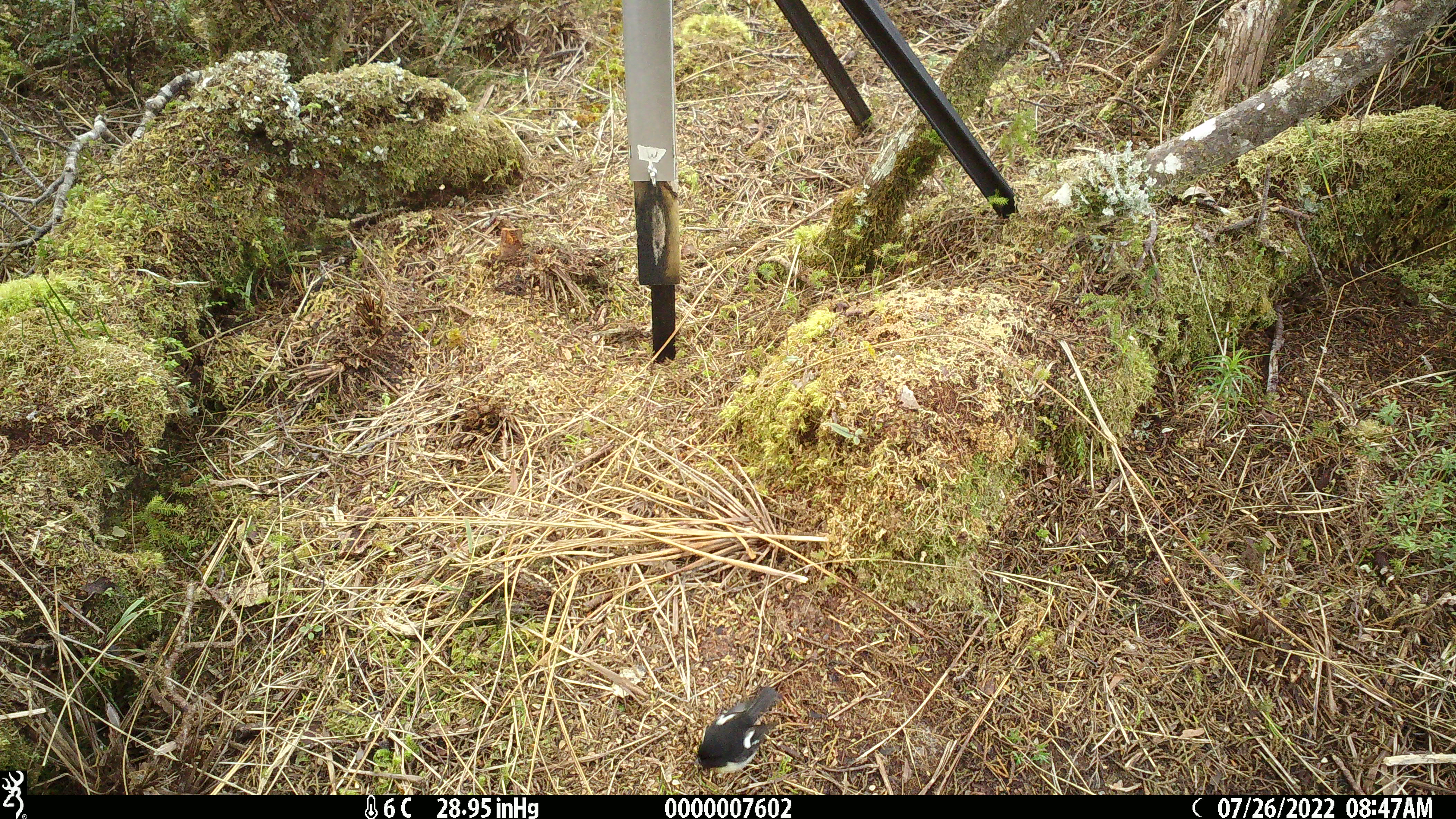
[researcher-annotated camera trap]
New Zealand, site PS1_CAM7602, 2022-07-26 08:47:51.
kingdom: Animalia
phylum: Chordata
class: Aves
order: Passeriformes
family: Petroicidae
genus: Petroica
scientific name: Petroica macrocephala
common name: tomtit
Tomtit (Petroica macrocephala).